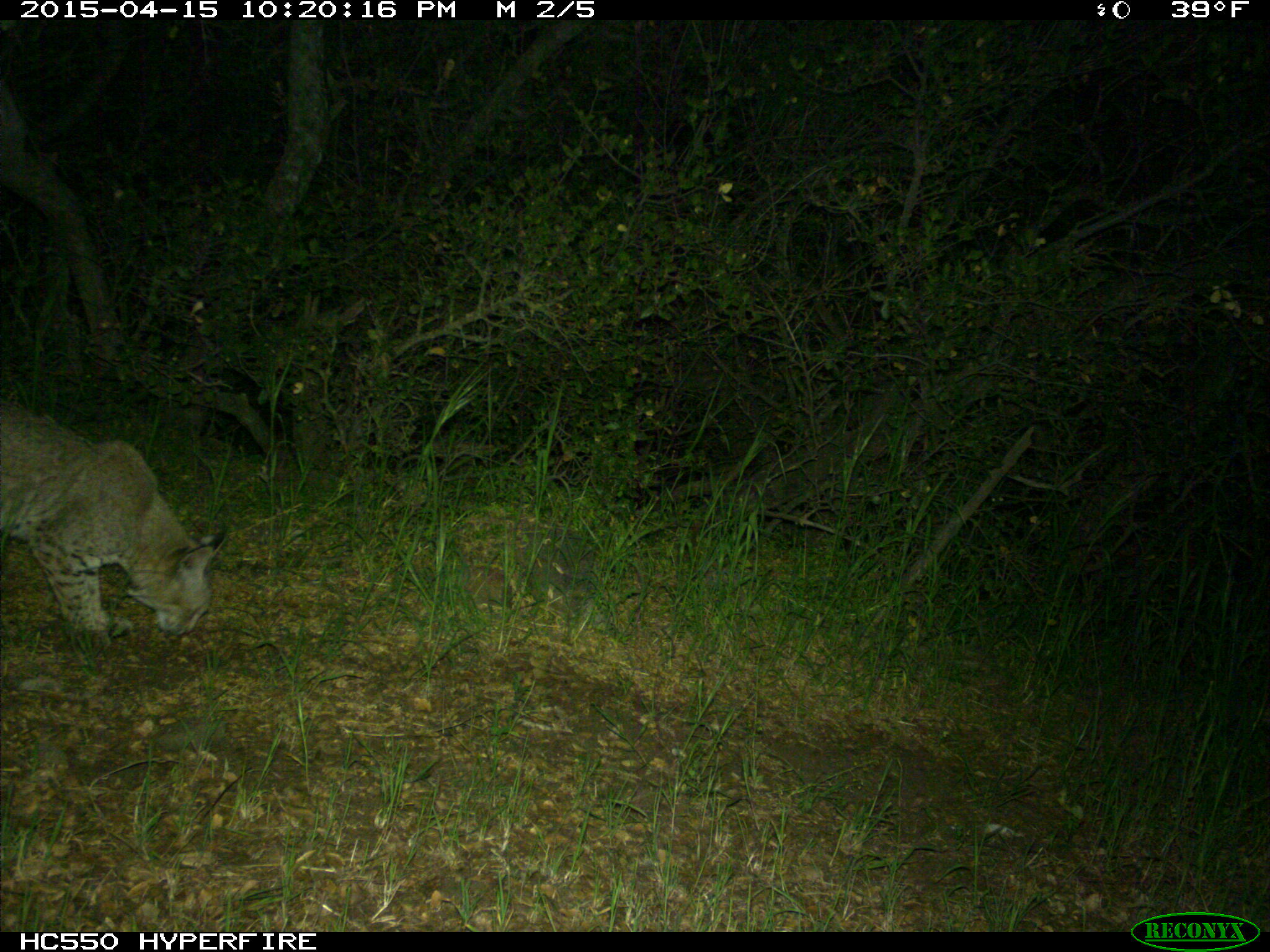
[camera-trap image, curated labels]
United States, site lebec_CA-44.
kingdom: Animalia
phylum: Chordata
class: Mammalia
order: Carnivora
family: Felidae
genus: Lynx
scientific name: Lynx rufus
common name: bobcat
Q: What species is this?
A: Lynx rufus (bobcat).